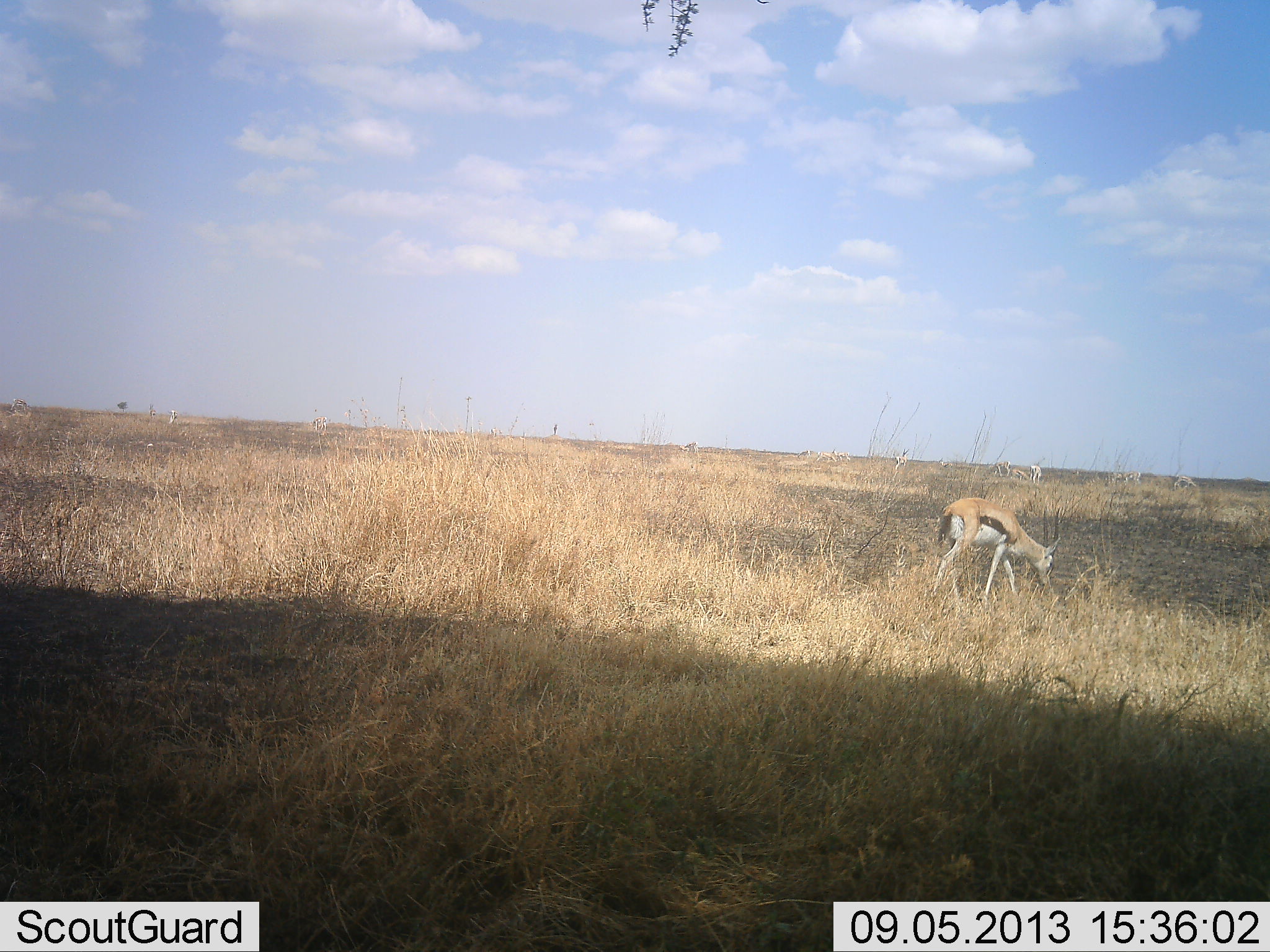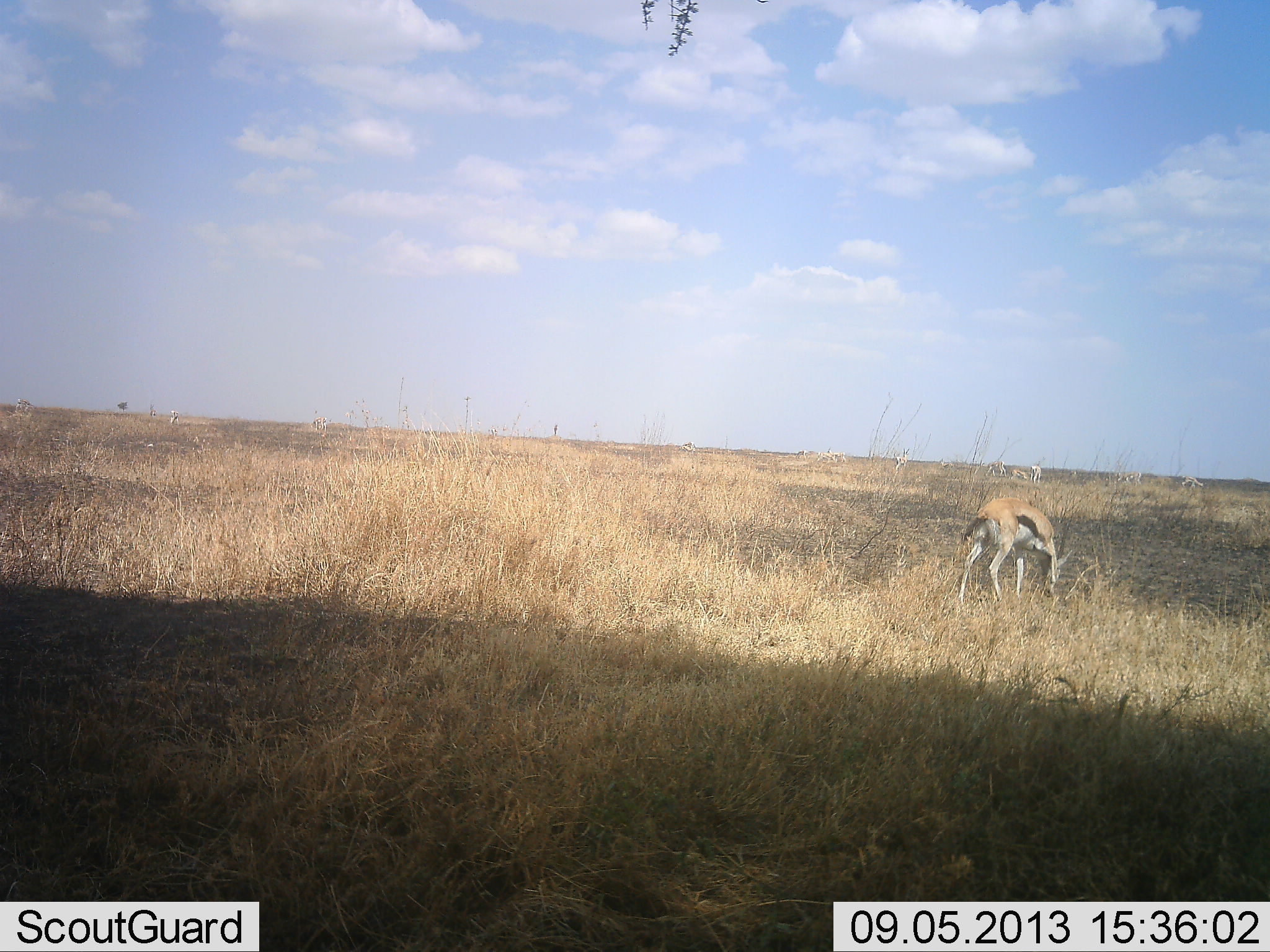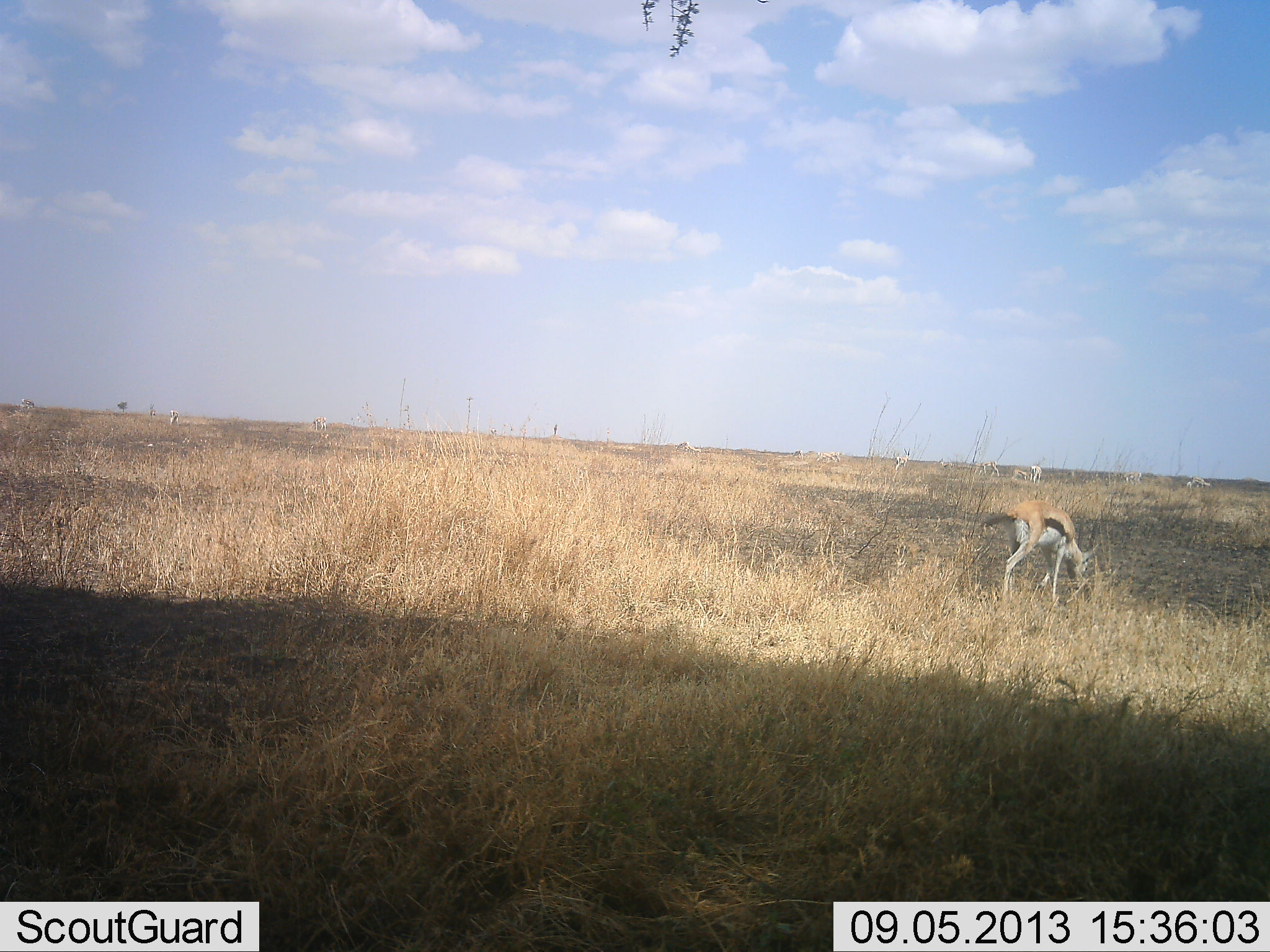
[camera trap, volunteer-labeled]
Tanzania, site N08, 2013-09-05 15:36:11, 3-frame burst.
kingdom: Animalia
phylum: Chordata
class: Mammalia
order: Artiodactyla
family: Bovidae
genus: Eudorcas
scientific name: Eudorcas thomsonii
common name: thomson's gazelle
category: gazellethomsons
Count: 1.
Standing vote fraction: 22%.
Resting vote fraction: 0%.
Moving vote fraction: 37%.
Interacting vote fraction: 0%.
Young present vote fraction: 0%.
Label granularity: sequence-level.